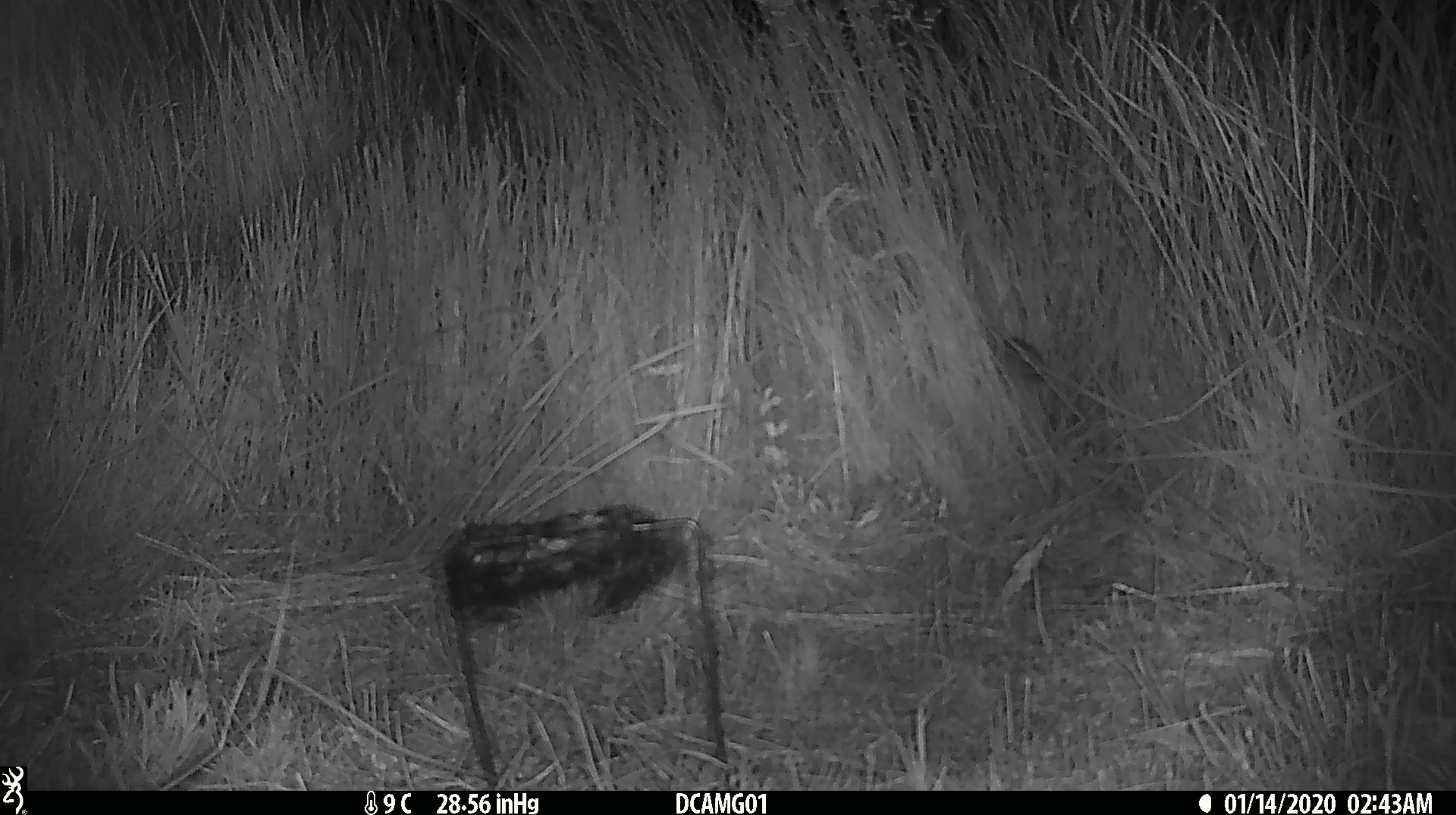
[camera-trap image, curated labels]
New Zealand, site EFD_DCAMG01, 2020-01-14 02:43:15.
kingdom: Animalia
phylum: Chordata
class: Mammalia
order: Rodentia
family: Muridae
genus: Mus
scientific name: Mus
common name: mouse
Mouse (Mus).